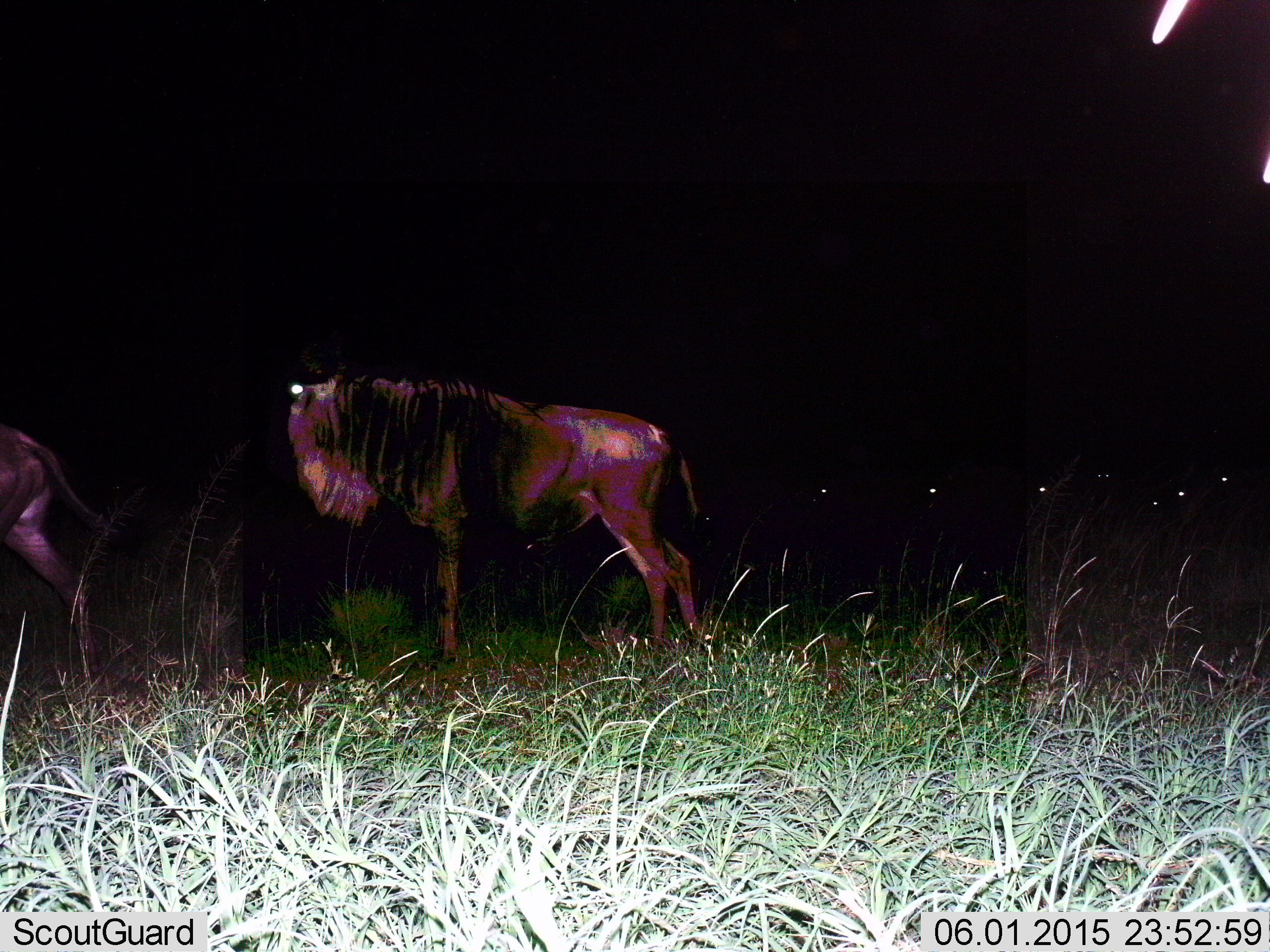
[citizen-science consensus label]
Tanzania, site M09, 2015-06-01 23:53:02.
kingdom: Animalia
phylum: Chordata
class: Mammalia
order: Artiodactyla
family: Bovidae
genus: Connochaetes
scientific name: Connochaetes taurinus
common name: blue wildebeest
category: wildebeest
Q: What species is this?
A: Wildebeest (blue wildebeest) (Connochaetes taurinus).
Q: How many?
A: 7.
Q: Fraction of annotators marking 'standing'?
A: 60%.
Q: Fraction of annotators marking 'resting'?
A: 20%.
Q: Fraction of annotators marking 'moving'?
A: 40%.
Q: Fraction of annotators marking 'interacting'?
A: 0%.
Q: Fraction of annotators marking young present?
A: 0%.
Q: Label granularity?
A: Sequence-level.